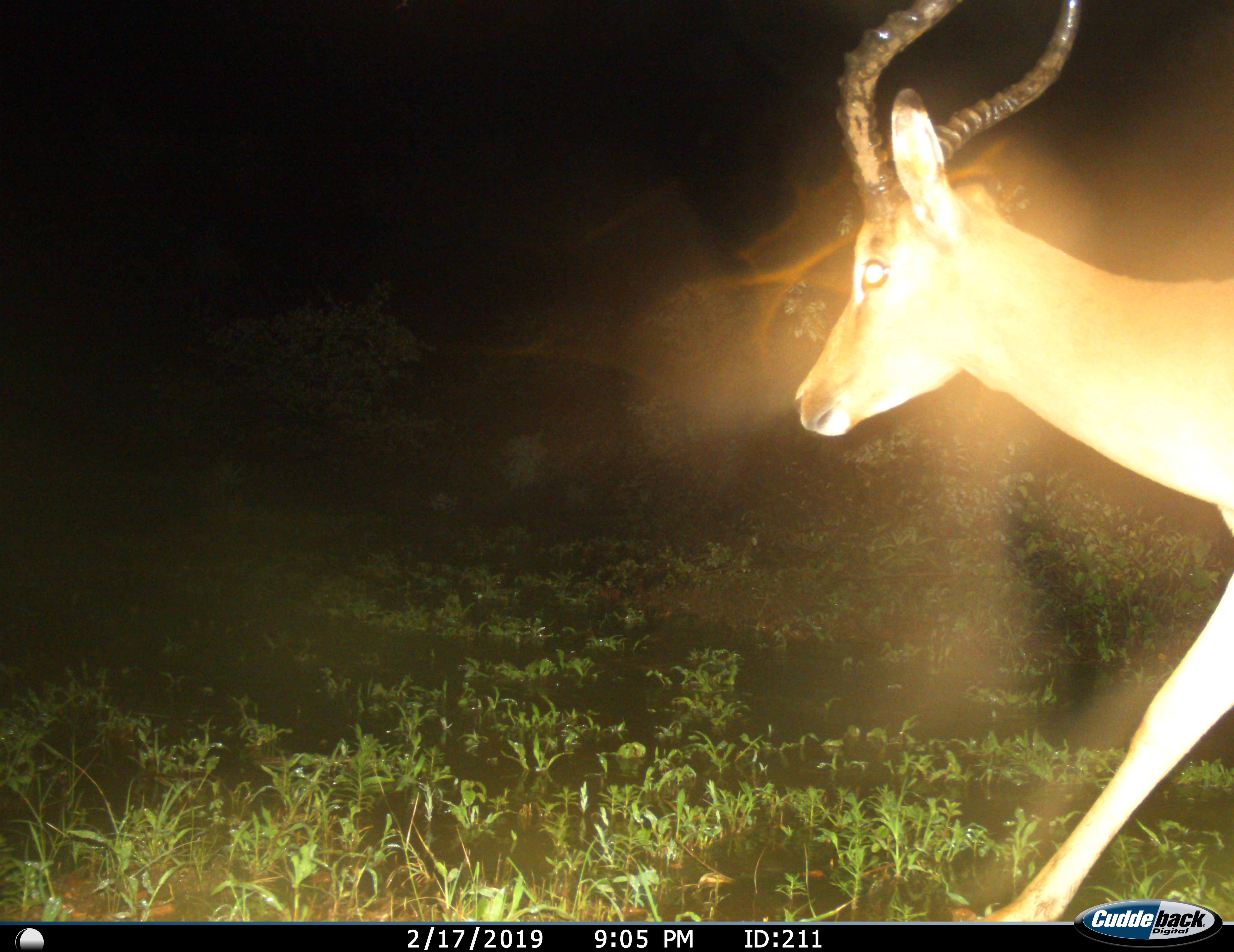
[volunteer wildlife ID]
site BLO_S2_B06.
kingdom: Animalia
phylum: Chordata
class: Mammalia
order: Artiodactyla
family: Bovidae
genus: Aepyceros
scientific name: Aepyceros melampus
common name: impala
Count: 1.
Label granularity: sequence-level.